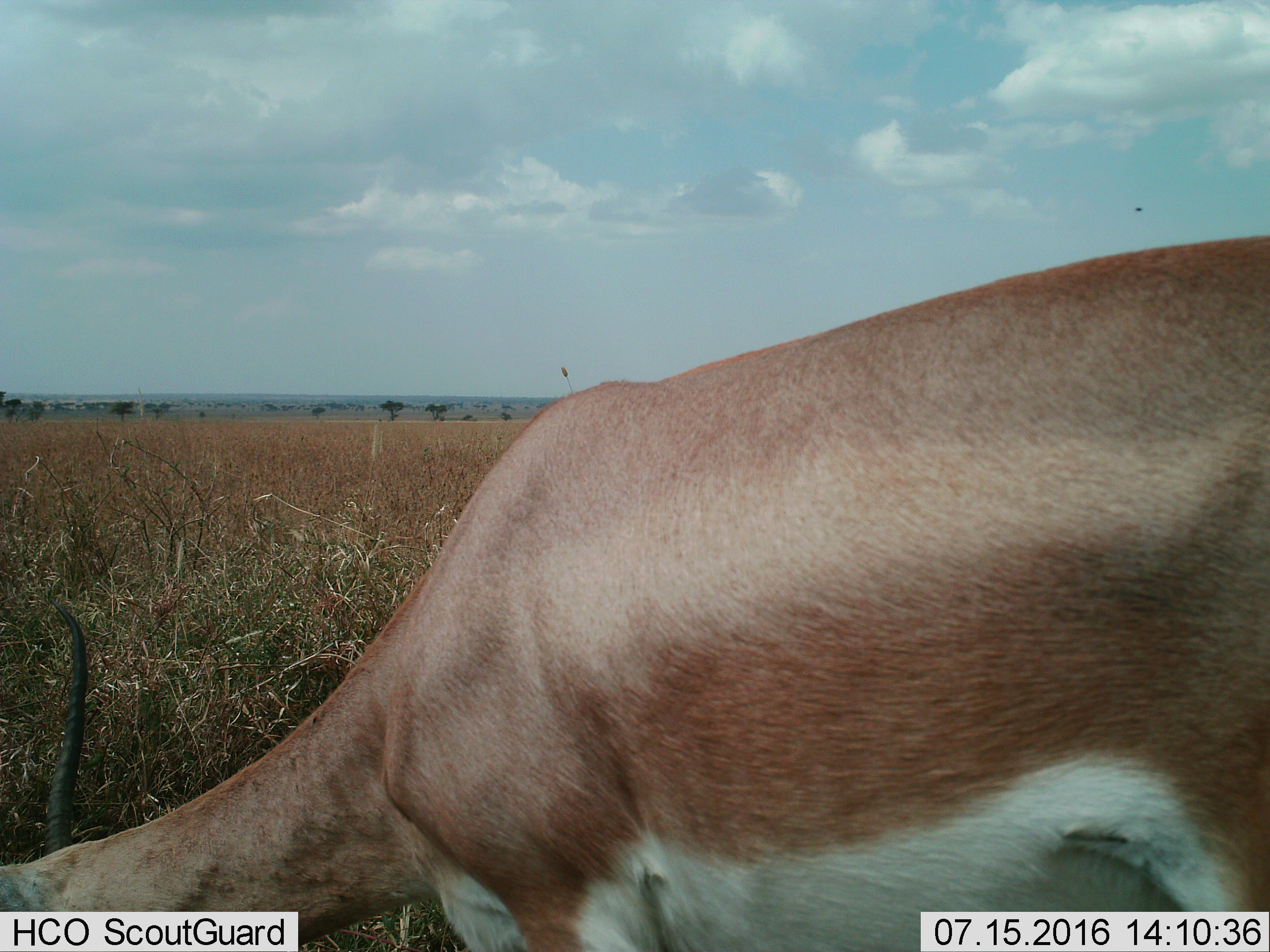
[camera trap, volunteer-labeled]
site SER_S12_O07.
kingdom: Animalia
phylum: Chordata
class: Mammalia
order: Artiodactyla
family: Bovidae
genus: Nanger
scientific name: Nanger granti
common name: grant's gazelle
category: gazellegrants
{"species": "gazellegrants (grant's gazelle) (Nanger granti)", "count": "1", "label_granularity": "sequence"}